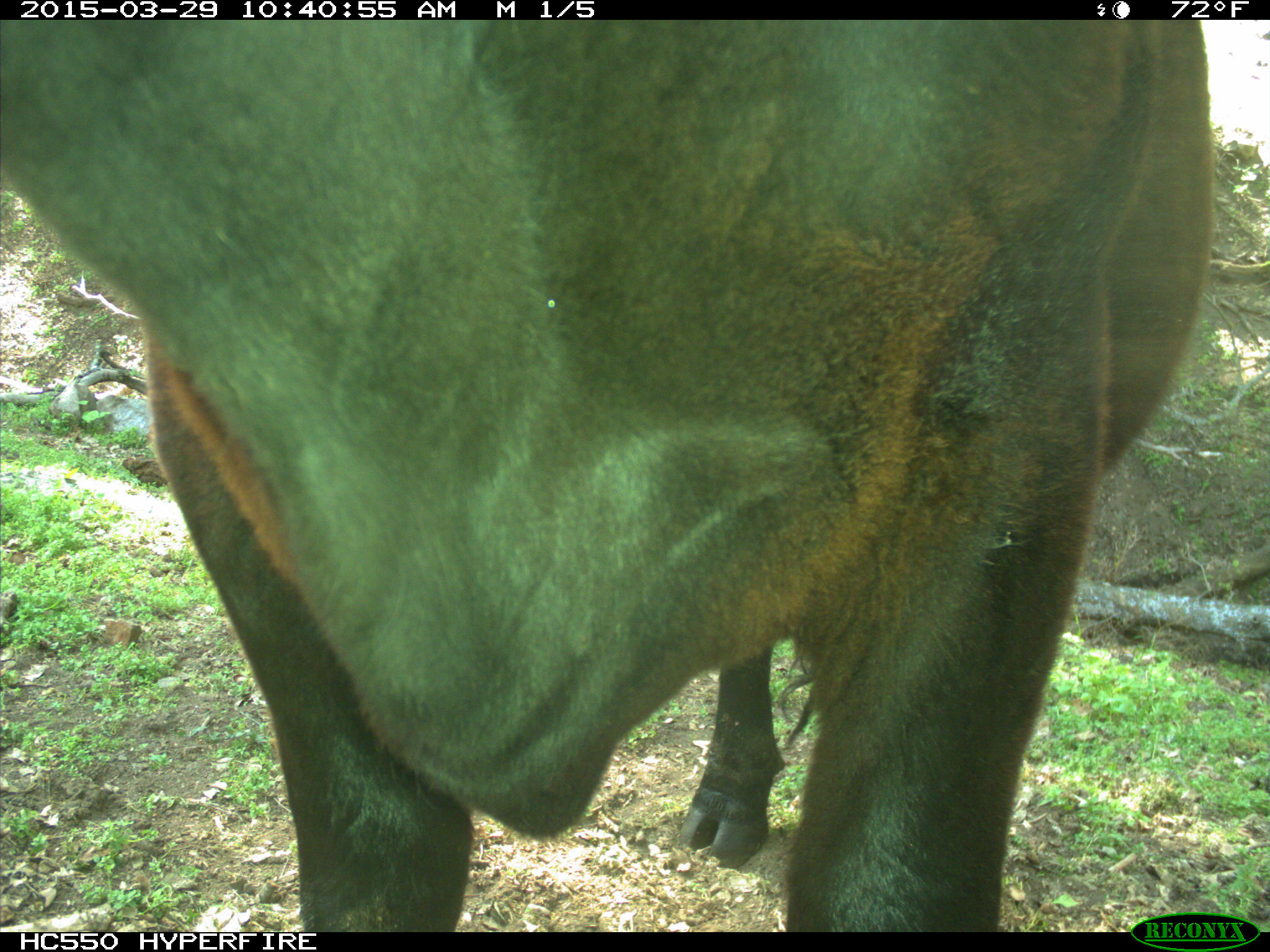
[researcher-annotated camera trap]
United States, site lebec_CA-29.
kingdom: Animalia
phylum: Chordata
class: Mammalia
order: Artiodactyla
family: Bovidae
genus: Bos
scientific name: Bos taurus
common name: domestic cow